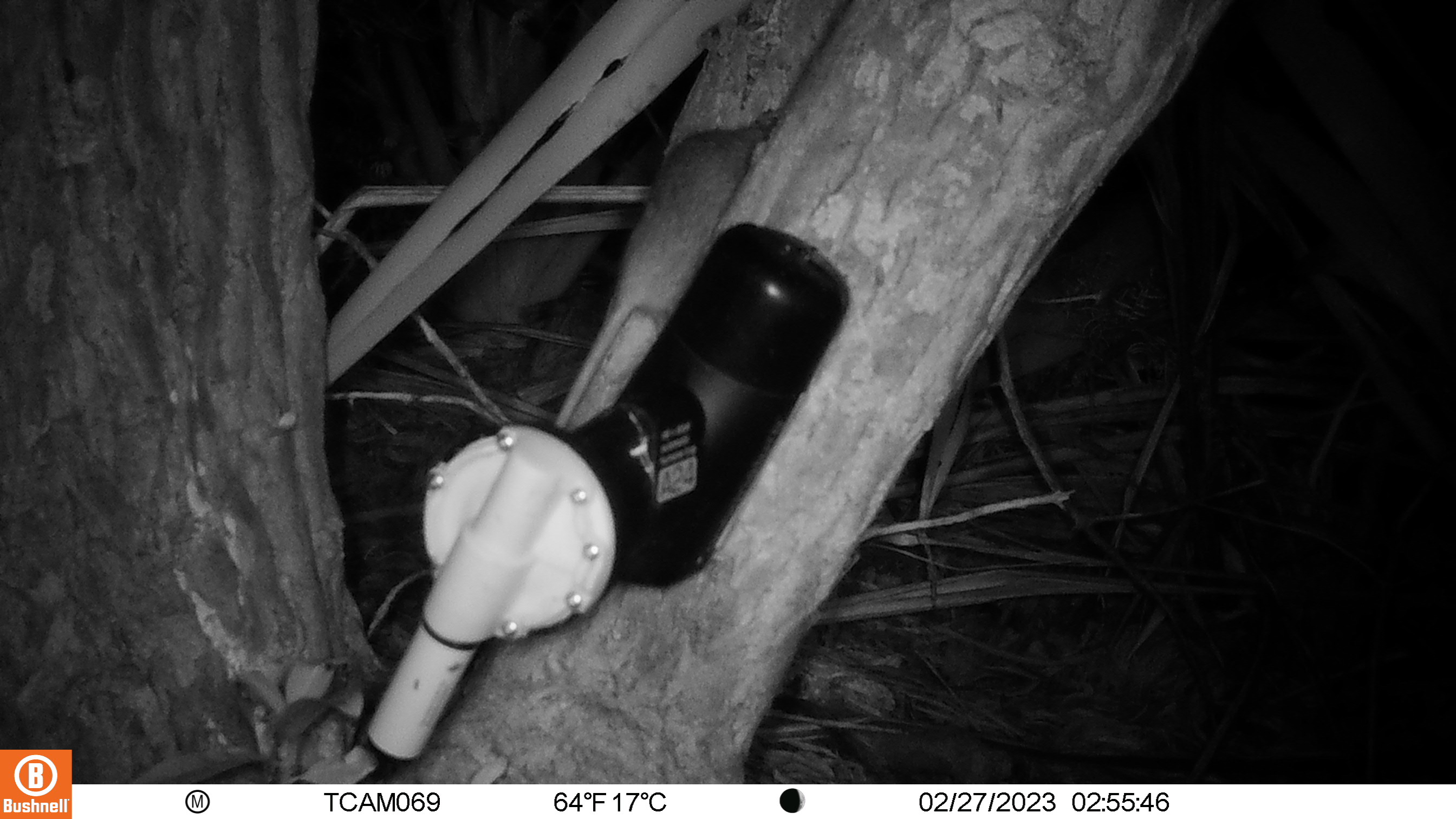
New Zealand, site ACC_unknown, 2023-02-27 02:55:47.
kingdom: Animalia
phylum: Chordata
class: Mammalia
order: Rodentia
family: Muridae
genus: Rattus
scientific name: Rattus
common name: rat